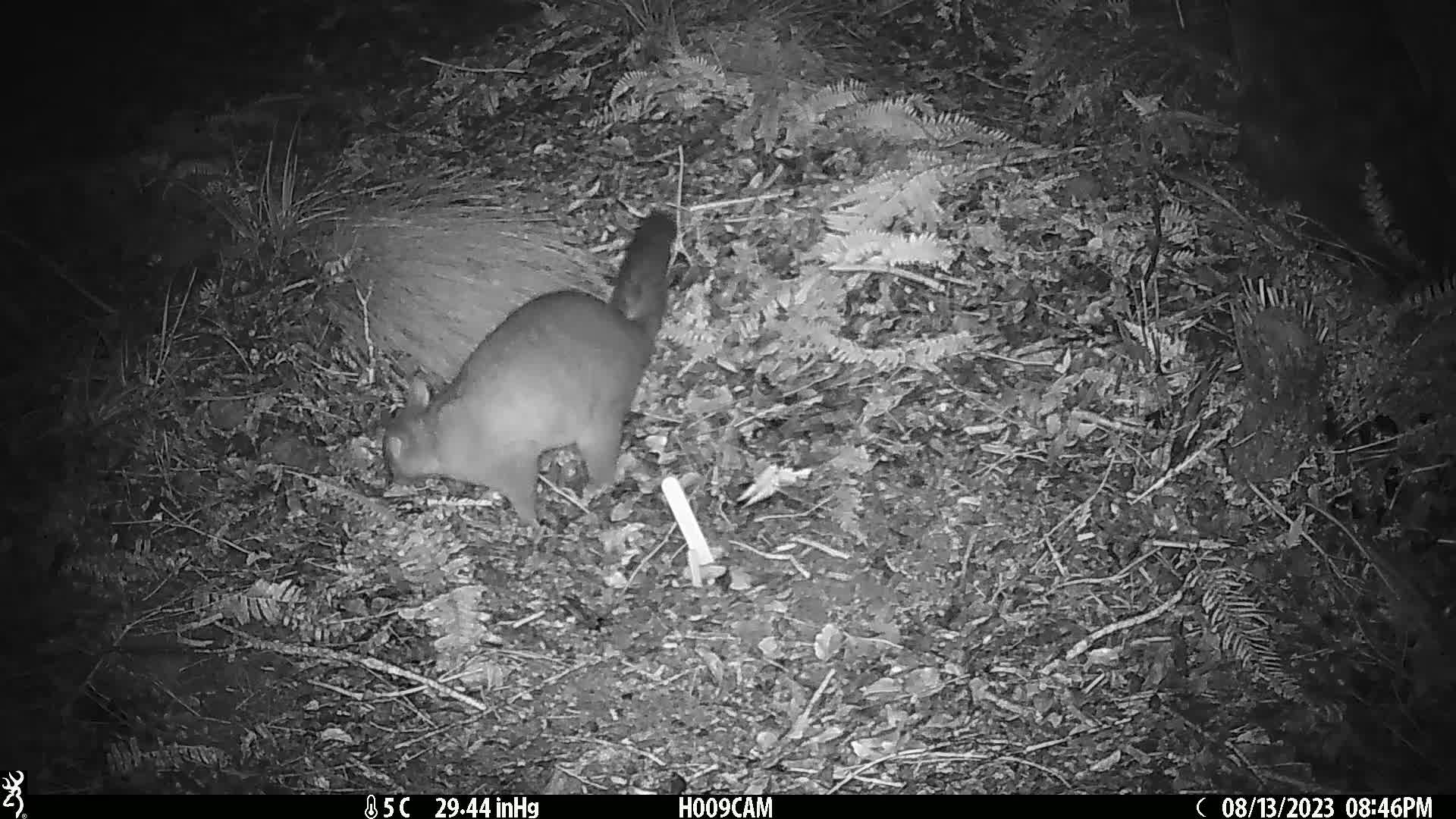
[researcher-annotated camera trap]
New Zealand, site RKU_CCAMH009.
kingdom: Animalia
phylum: Chordata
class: Mammalia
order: Diprotodontia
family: Phalangeridae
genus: Trichosurus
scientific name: Trichosurus vulpecula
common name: common brushtail possum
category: possum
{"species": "possum (common brushtail possum) (Trichosurus vulpecula)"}